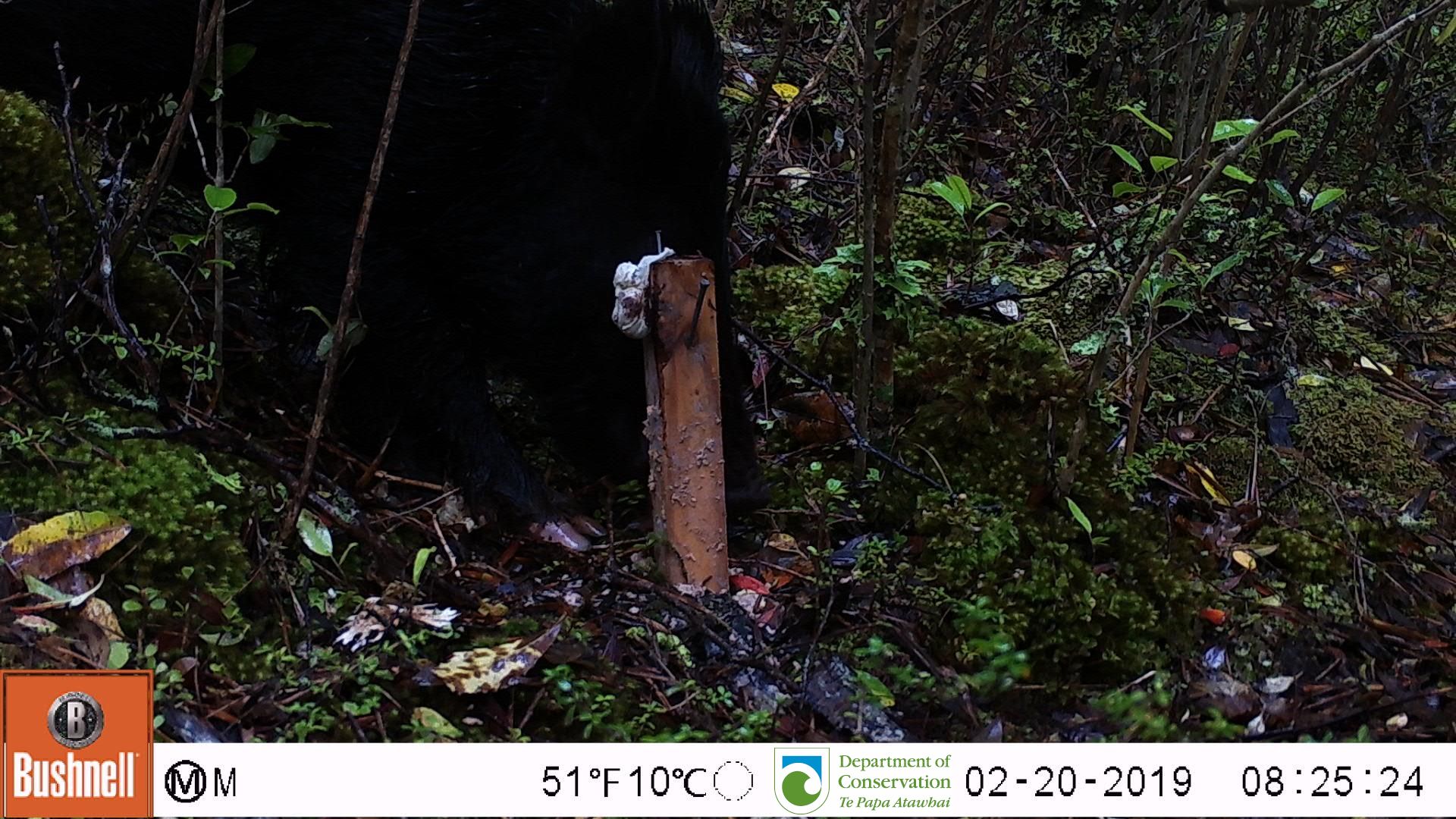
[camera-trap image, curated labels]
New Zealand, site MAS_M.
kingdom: Animalia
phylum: Chordata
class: Mammalia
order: Artiodactyla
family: Suidae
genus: Sus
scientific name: Sus scrofa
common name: pig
Pig (Sus scrofa).